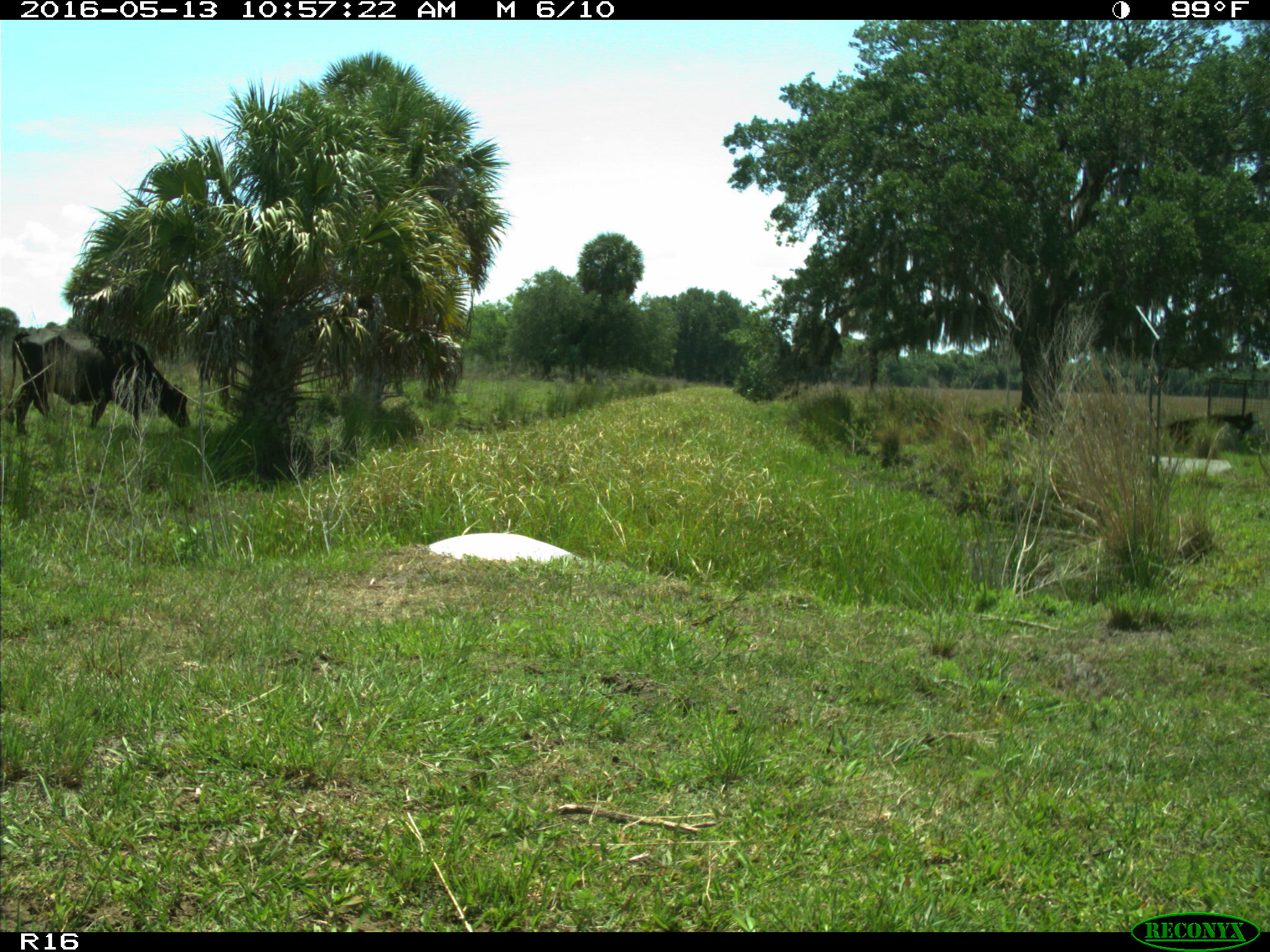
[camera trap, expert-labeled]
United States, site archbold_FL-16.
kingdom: Animalia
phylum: Chordata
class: Mammalia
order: Artiodactyla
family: Bovidae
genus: Bos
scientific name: Bos taurus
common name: domestic cow